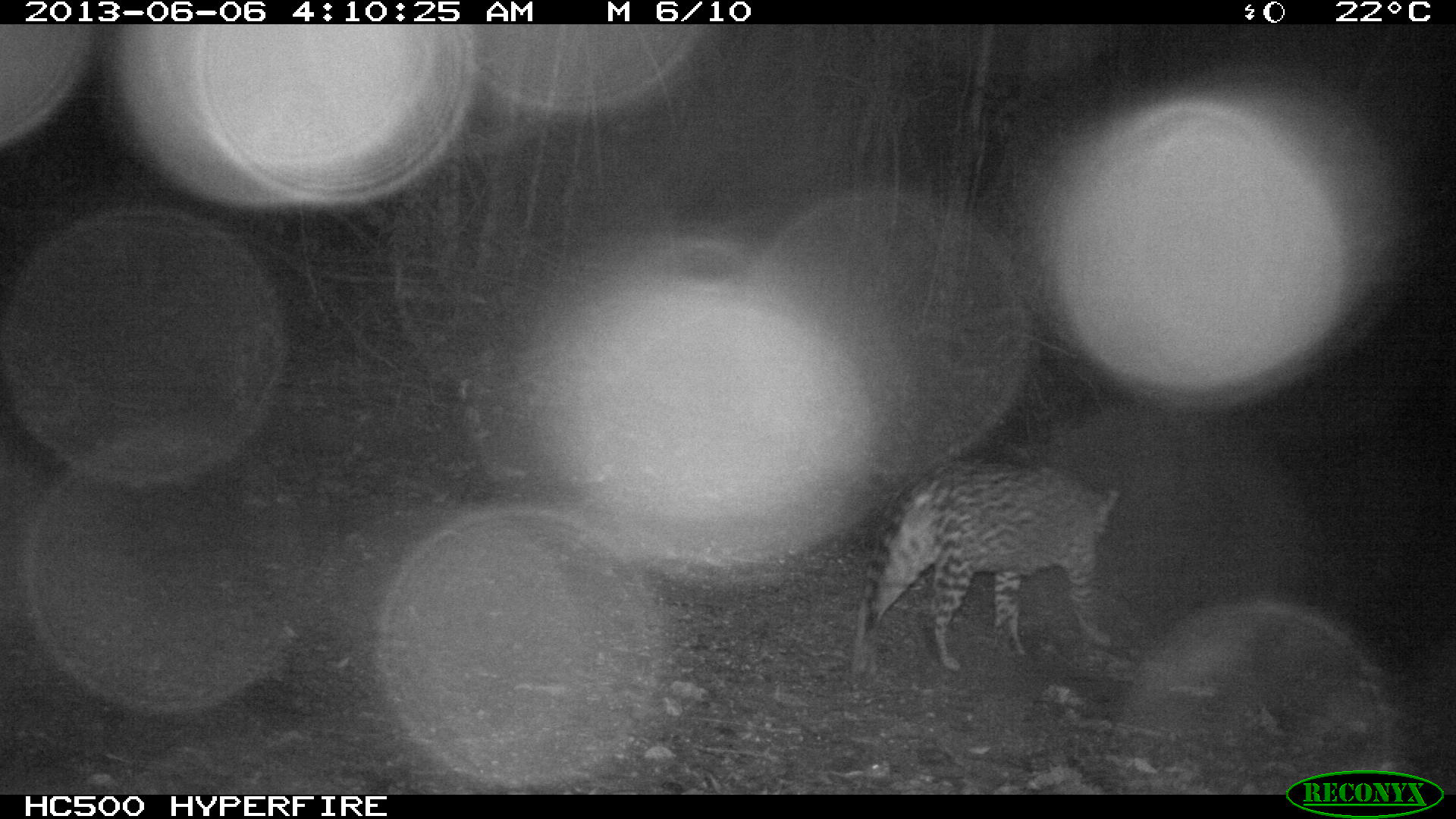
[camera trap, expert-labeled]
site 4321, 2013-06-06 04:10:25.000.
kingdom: Animalia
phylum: Chordata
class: Mammalia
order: Carnivora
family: Felidae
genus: Leopardus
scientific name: Leopardus pardalis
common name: ocelot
Leopardus pardalis (ocelot), count 1, sex male.